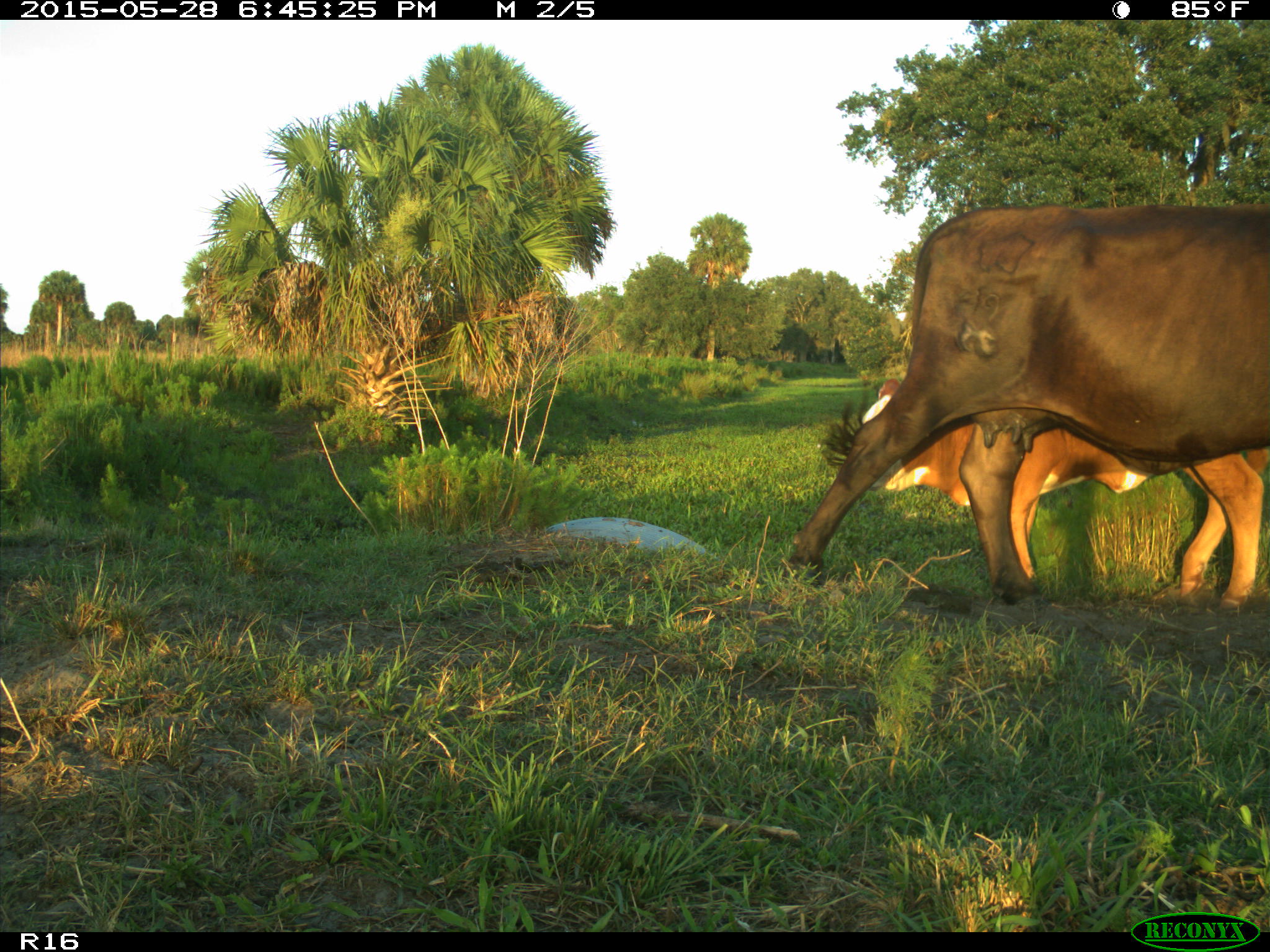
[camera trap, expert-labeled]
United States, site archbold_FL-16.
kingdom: Animalia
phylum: Chordata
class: Mammalia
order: Artiodactyla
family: Bovidae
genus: Bos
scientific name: Bos taurus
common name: domestic cow